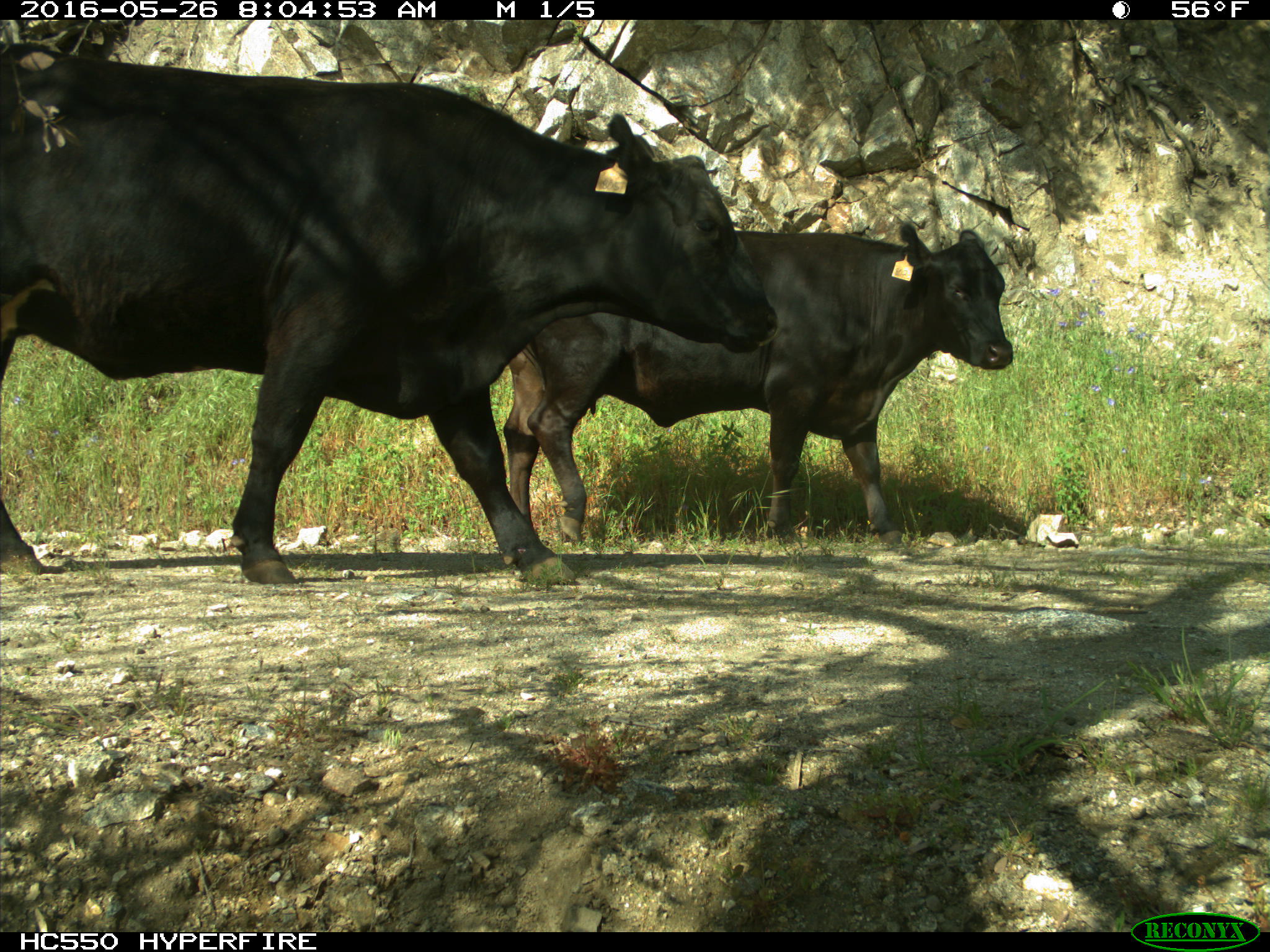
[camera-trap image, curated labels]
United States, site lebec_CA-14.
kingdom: Animalia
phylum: Chordata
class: Mammalia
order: Artiodactyla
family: Bovidae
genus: Bos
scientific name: Bos taurus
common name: domestic cow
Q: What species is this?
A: Bos taurus (domestic cow).